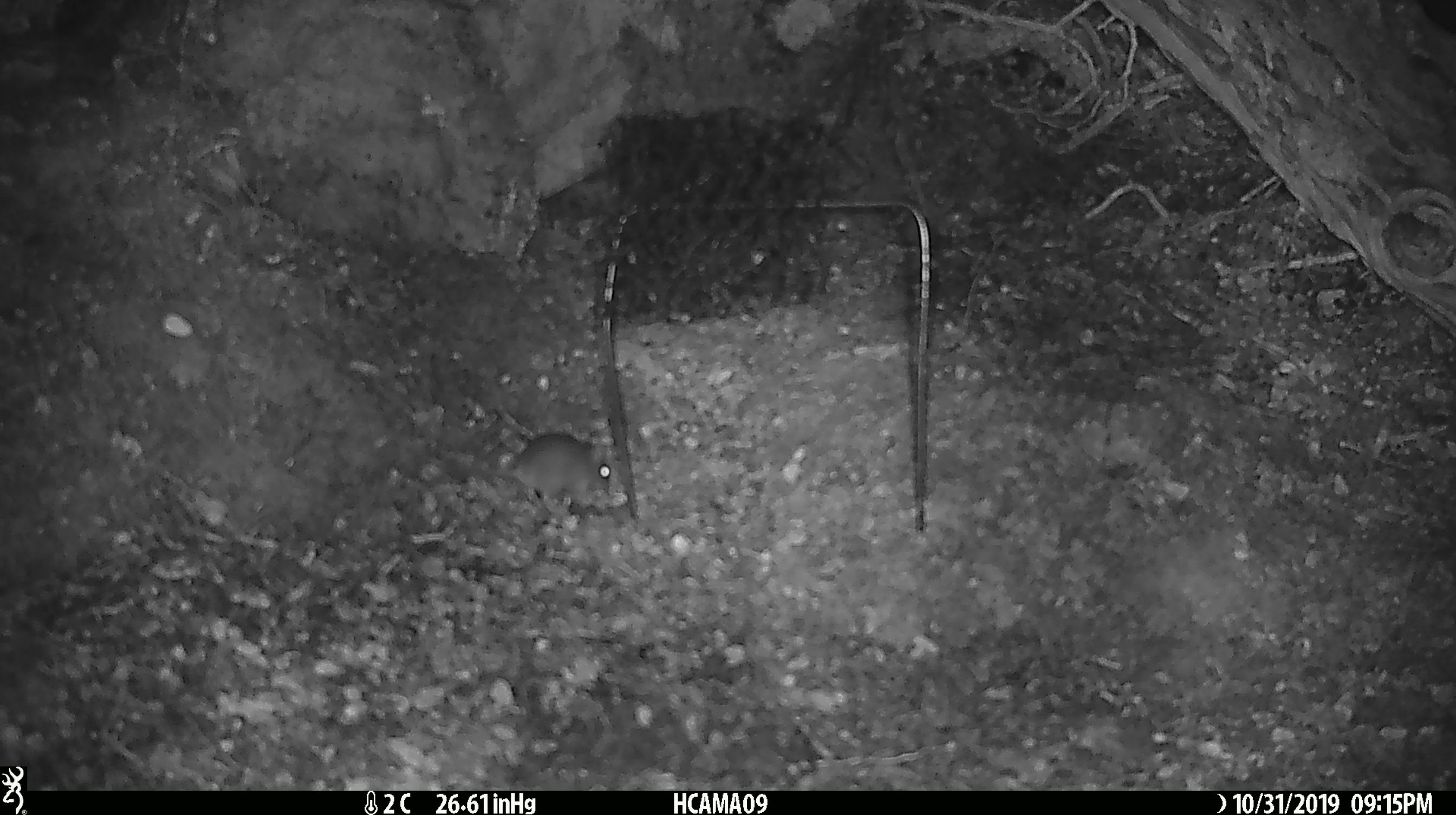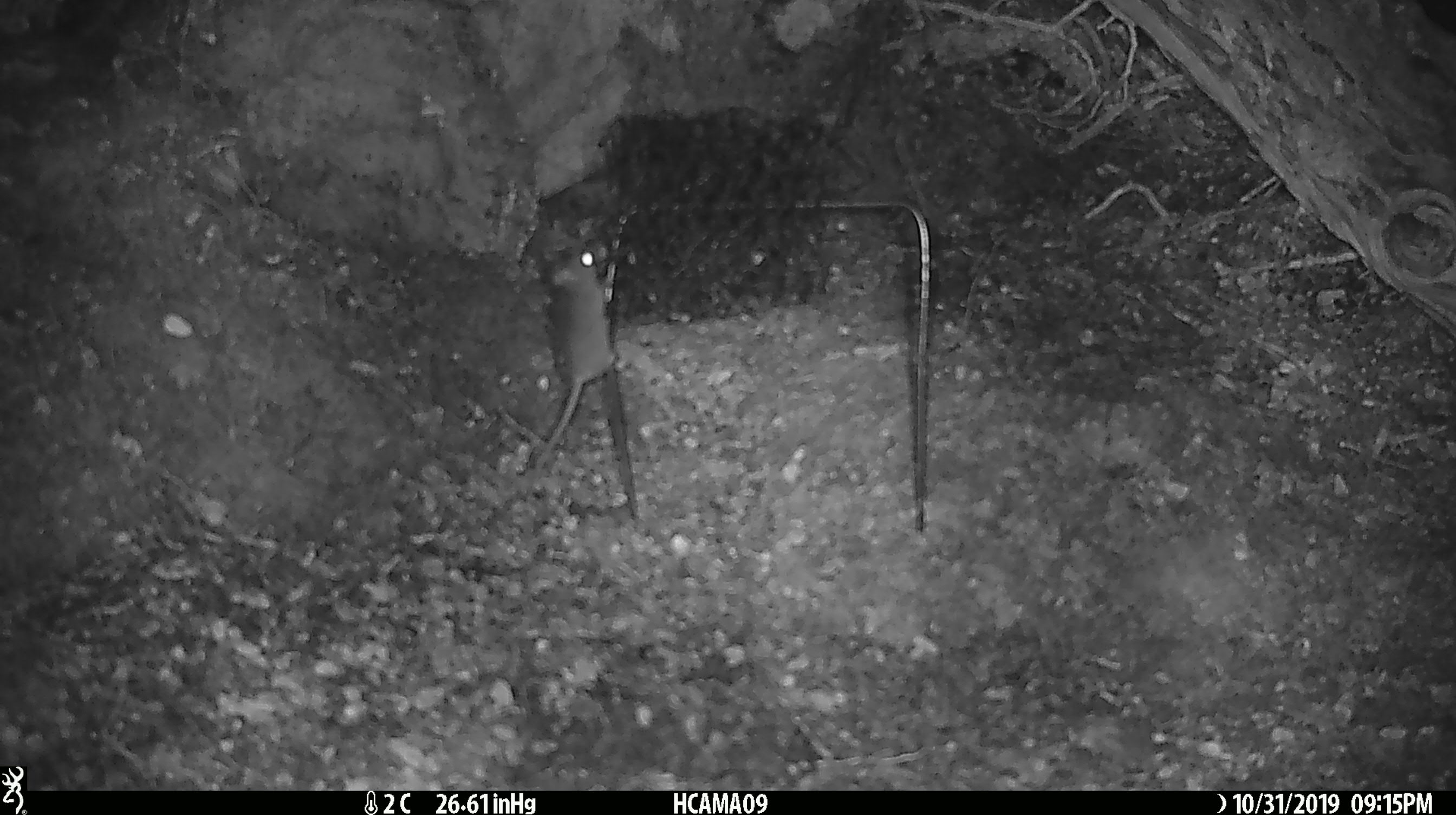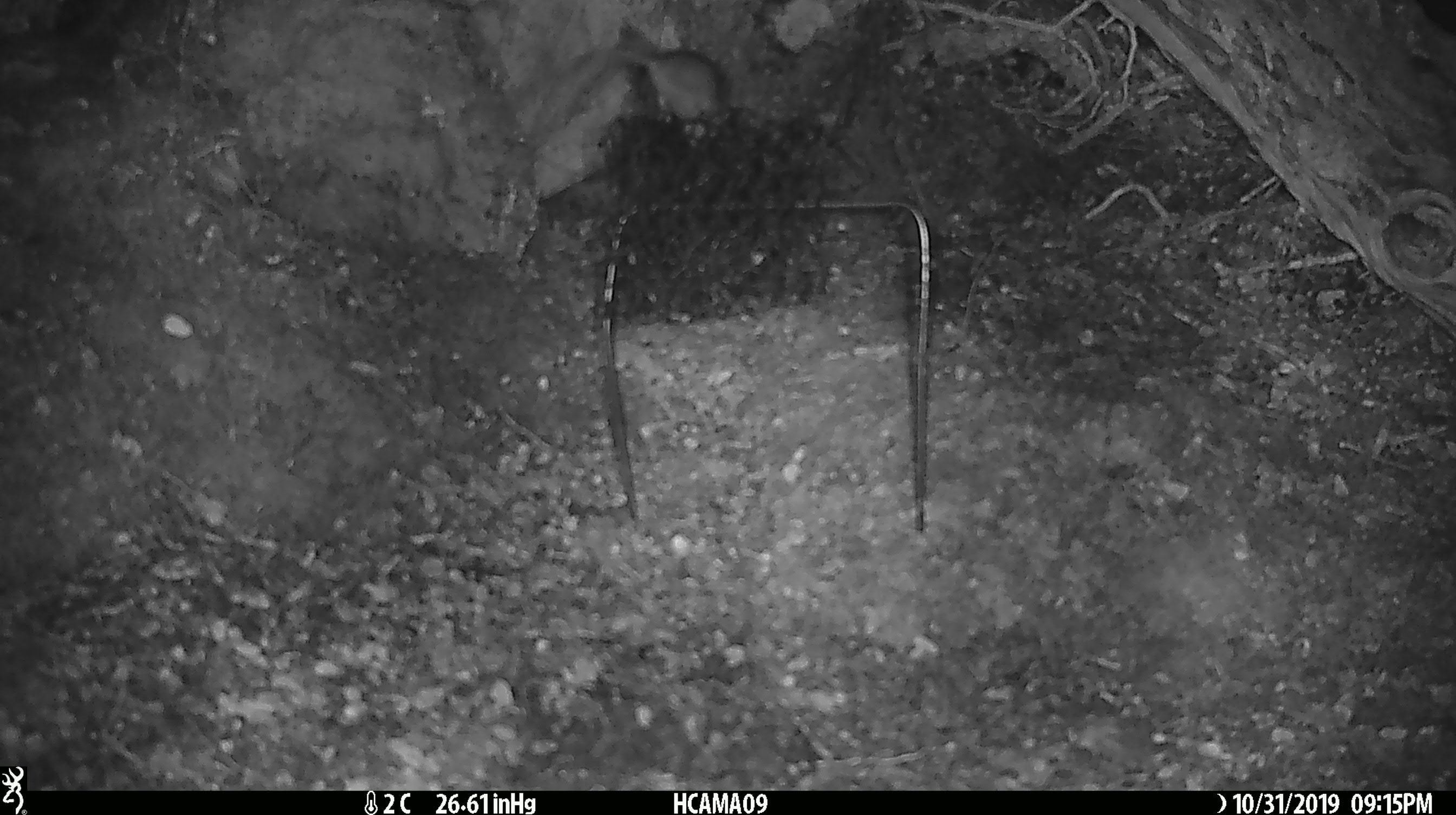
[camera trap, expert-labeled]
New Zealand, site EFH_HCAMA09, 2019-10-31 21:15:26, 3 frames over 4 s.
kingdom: Animalia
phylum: Chordata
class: Mammalia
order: Rodentia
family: Muridae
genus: Mus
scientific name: Mus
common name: mouse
Mouse (Mus).